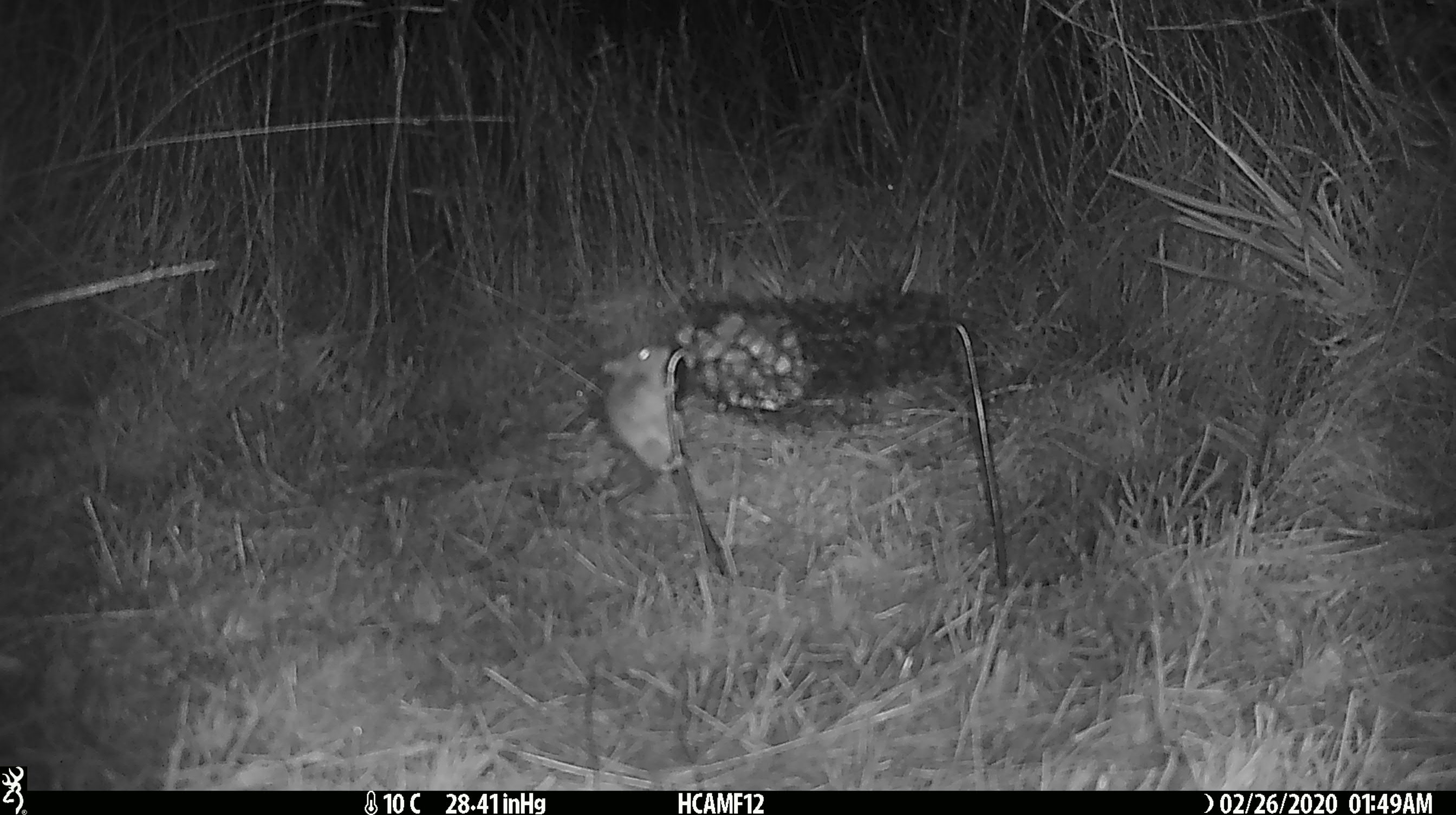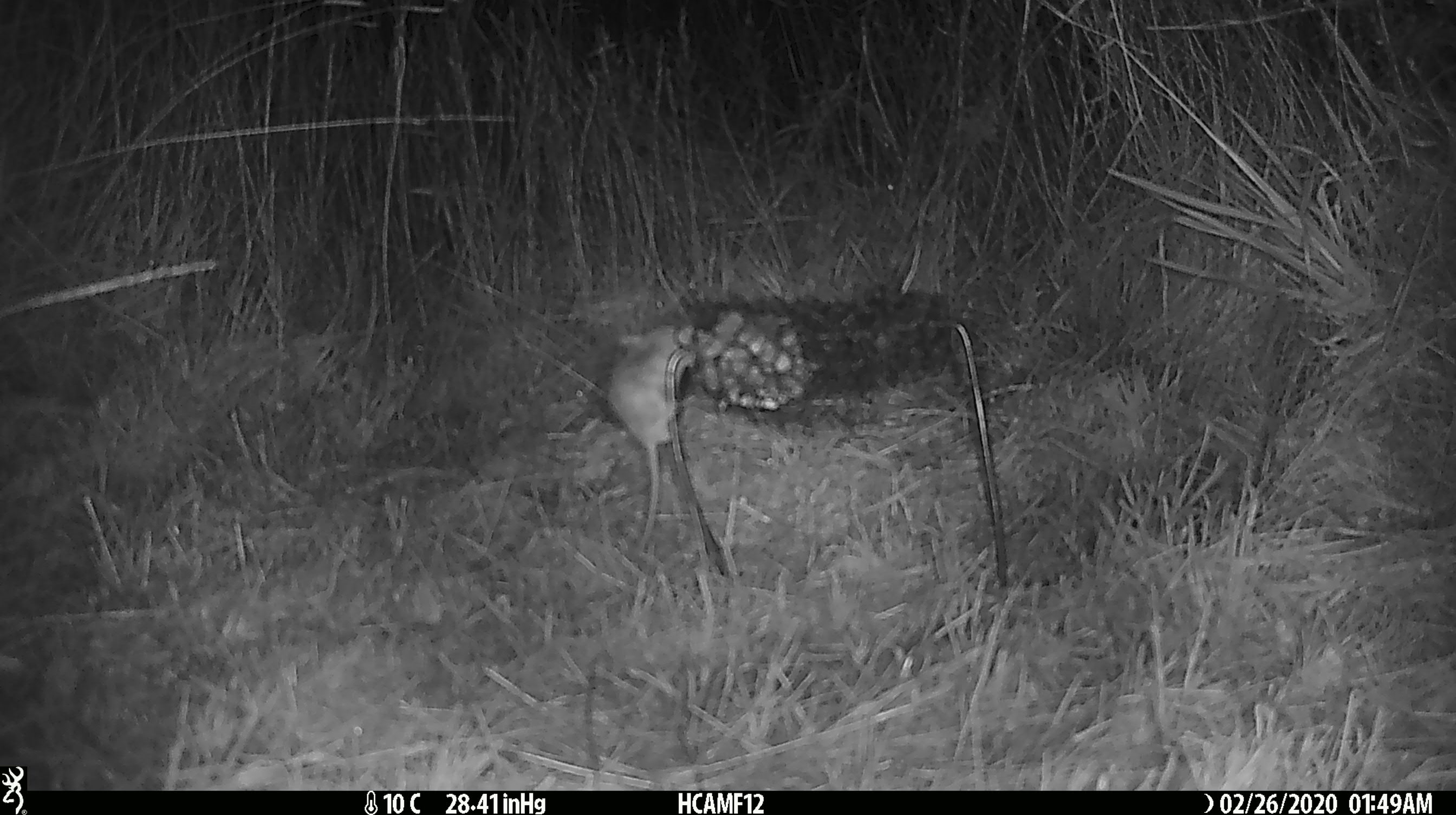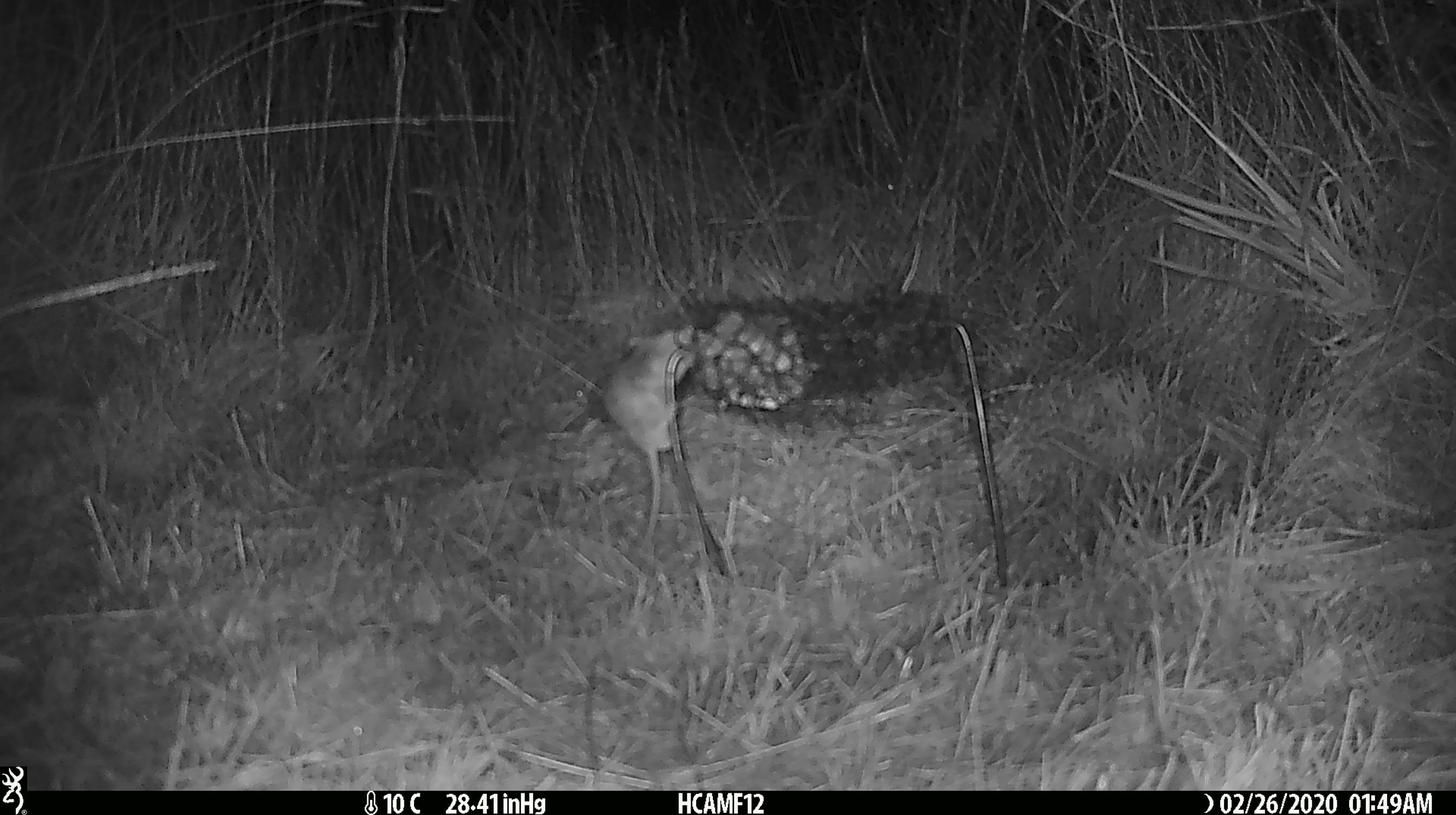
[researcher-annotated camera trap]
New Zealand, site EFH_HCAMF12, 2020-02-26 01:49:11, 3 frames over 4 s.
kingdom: Animalia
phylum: Chordata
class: Mammalia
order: Rodentia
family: Muridae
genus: Mus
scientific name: Mus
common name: mouse